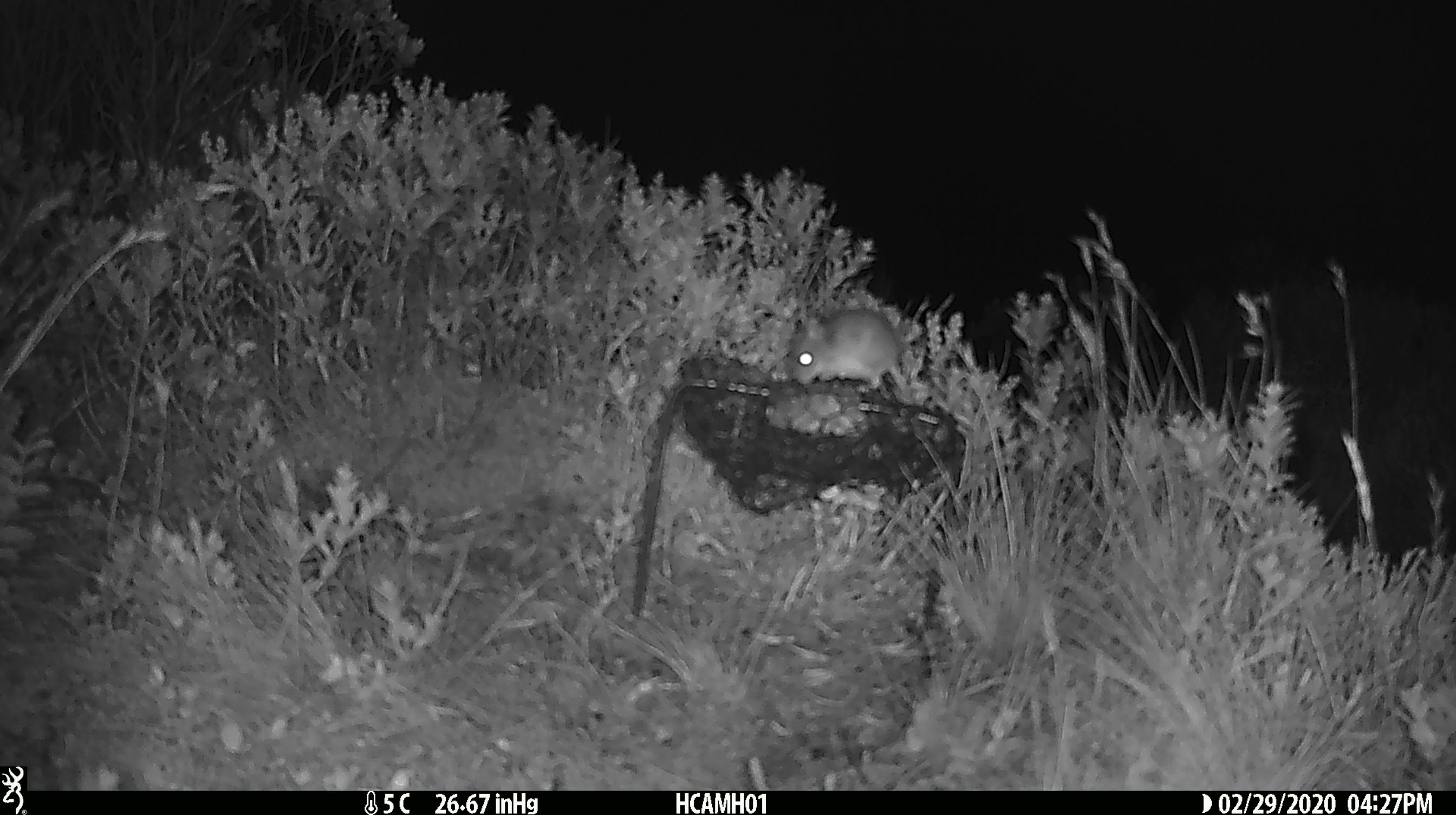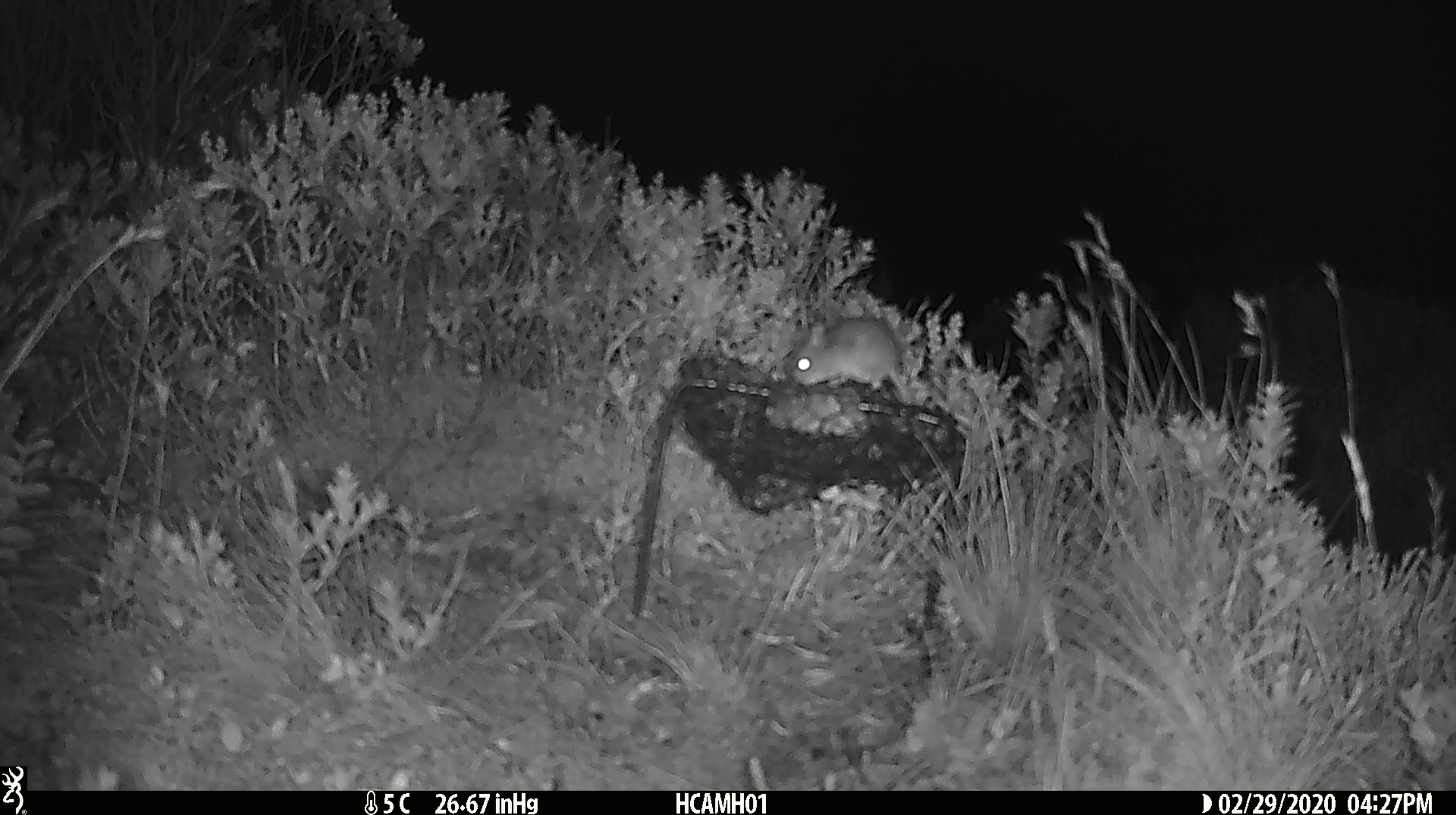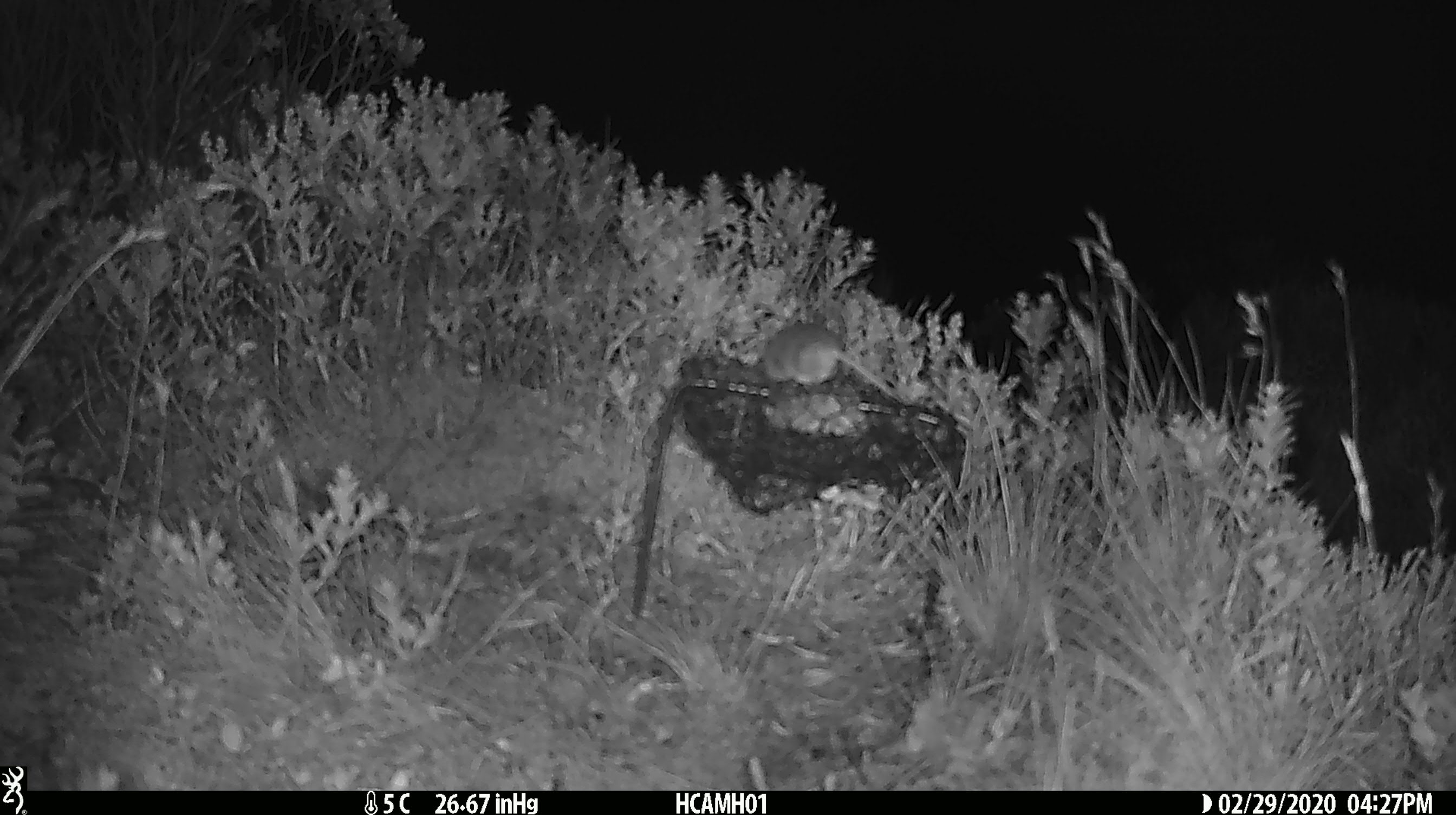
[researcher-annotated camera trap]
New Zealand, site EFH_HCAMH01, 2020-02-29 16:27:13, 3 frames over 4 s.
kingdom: Animalia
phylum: Chordata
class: Mammalia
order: Rodentia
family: Muridae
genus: Mus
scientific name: Mus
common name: mouse